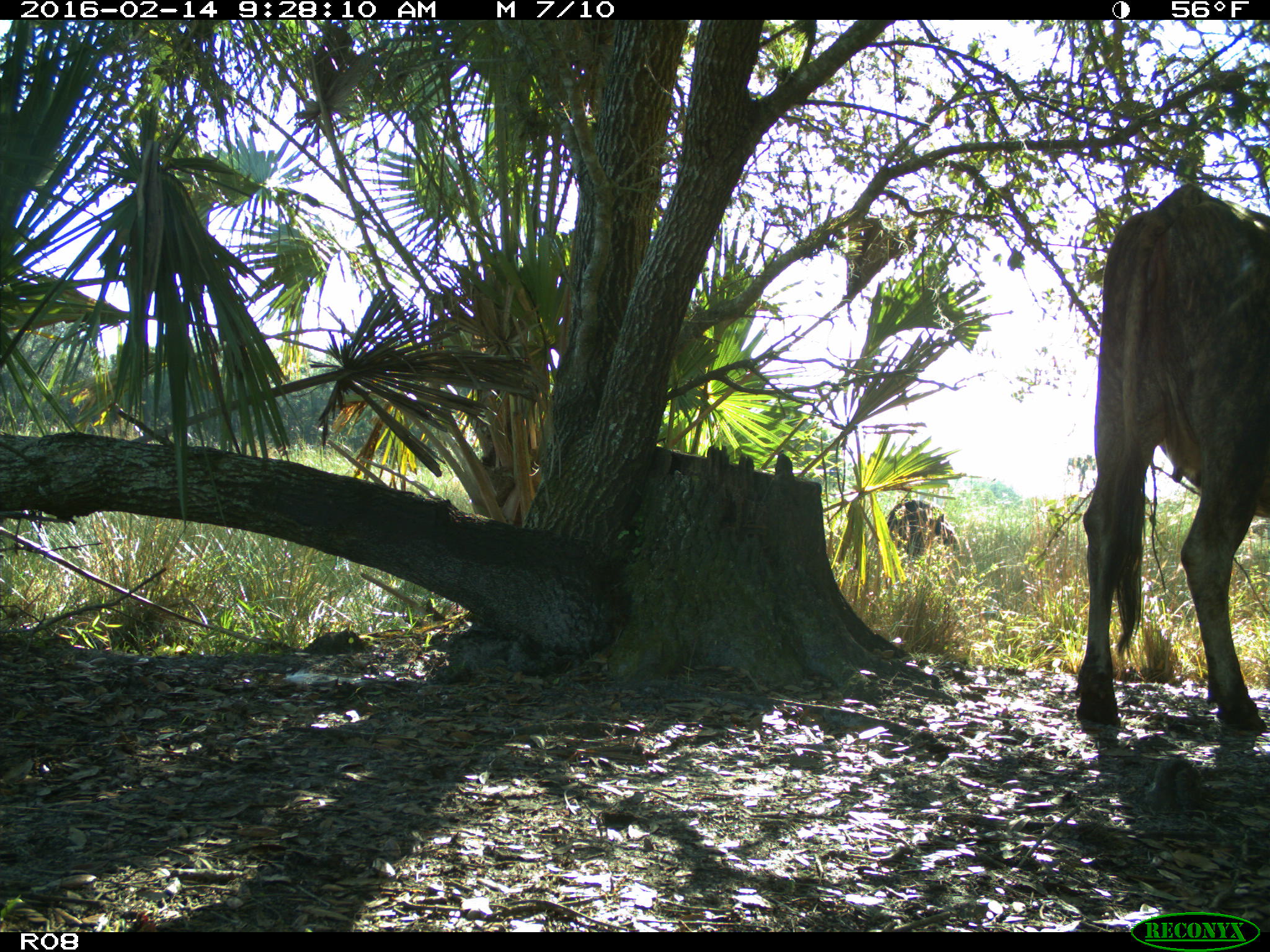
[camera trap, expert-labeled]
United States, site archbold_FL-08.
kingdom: Animalia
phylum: Chordata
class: Mammalia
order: Artiodactyla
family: Bovidae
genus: Bos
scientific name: Bos taurus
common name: domestic cow